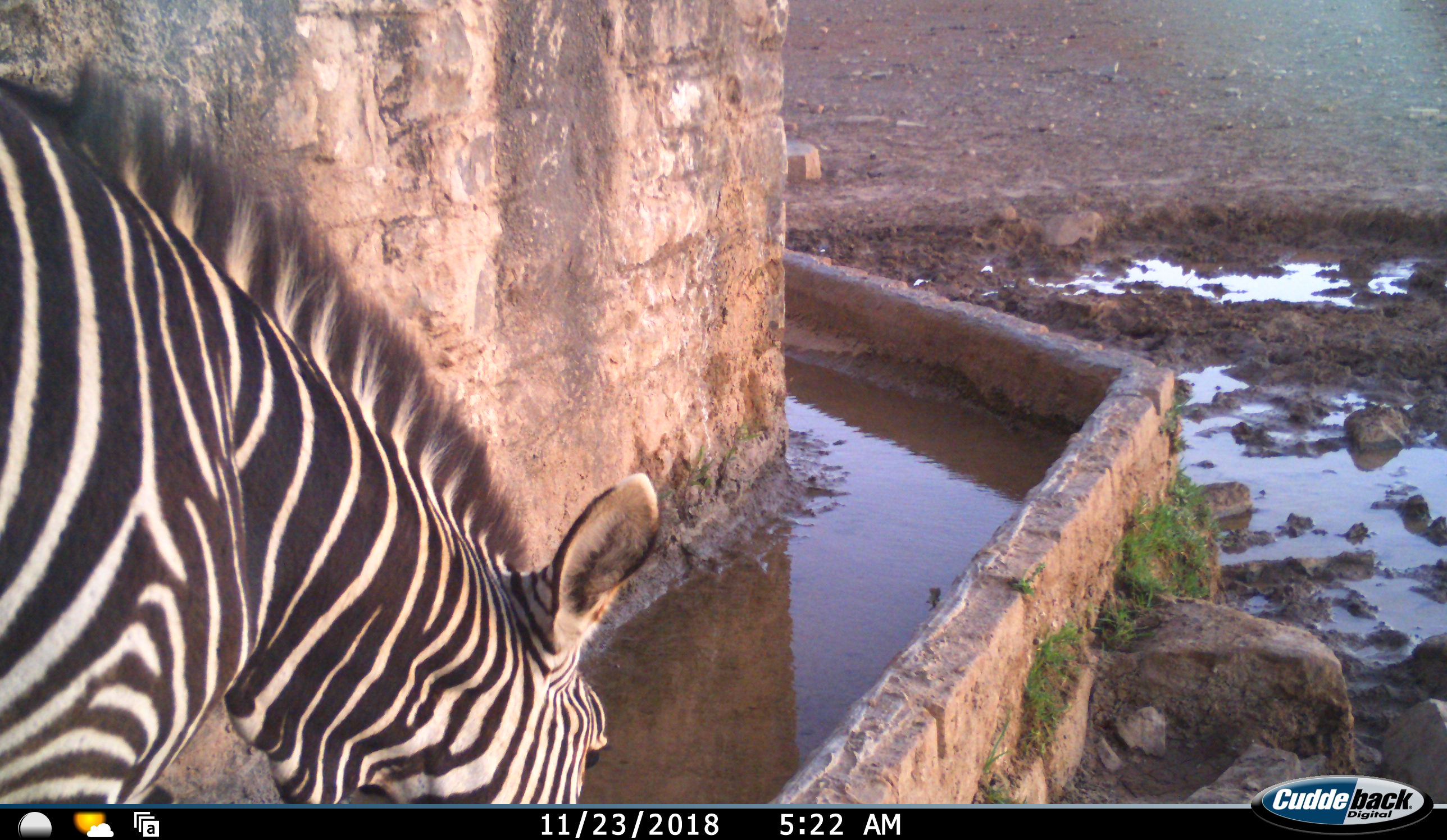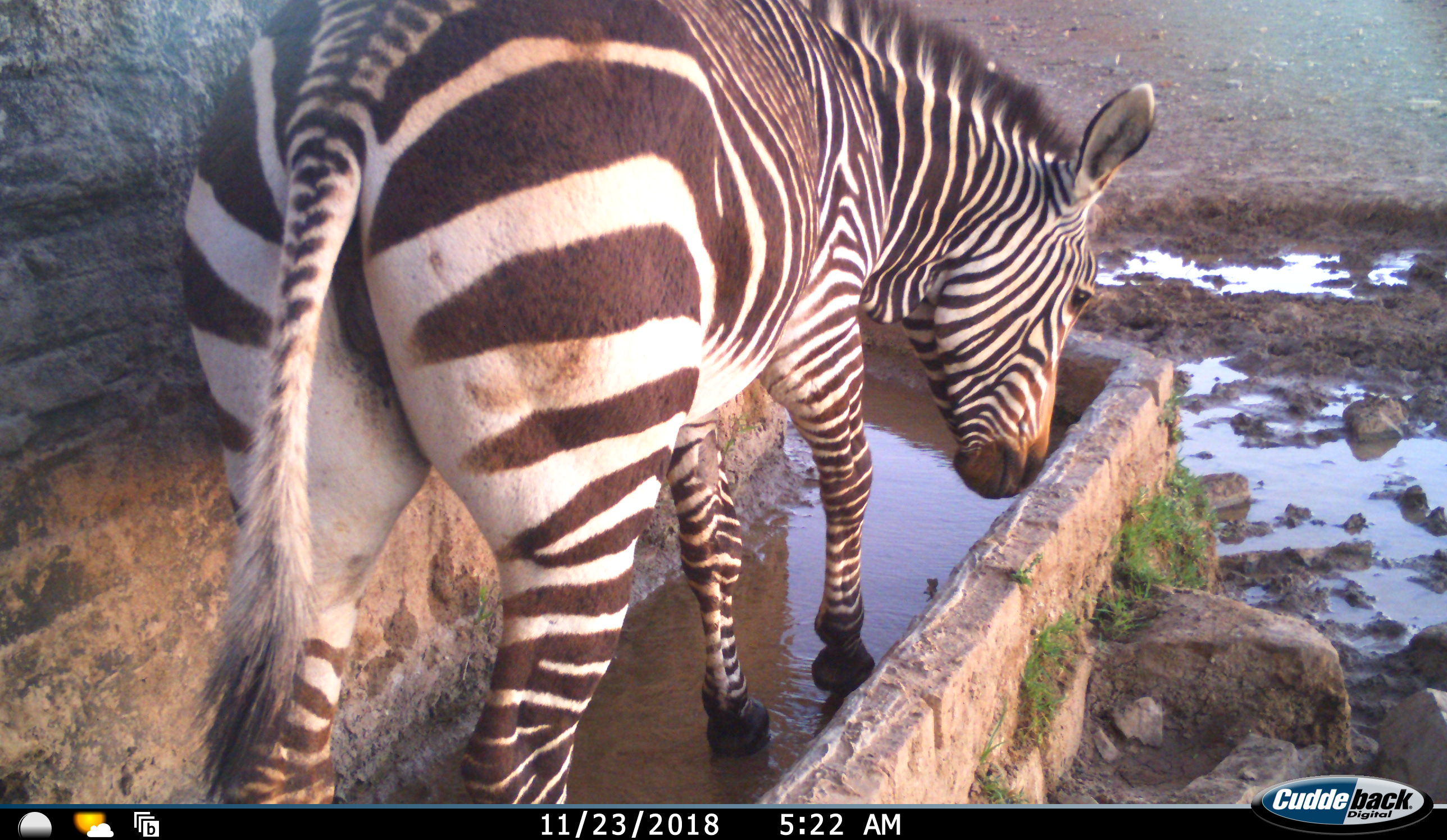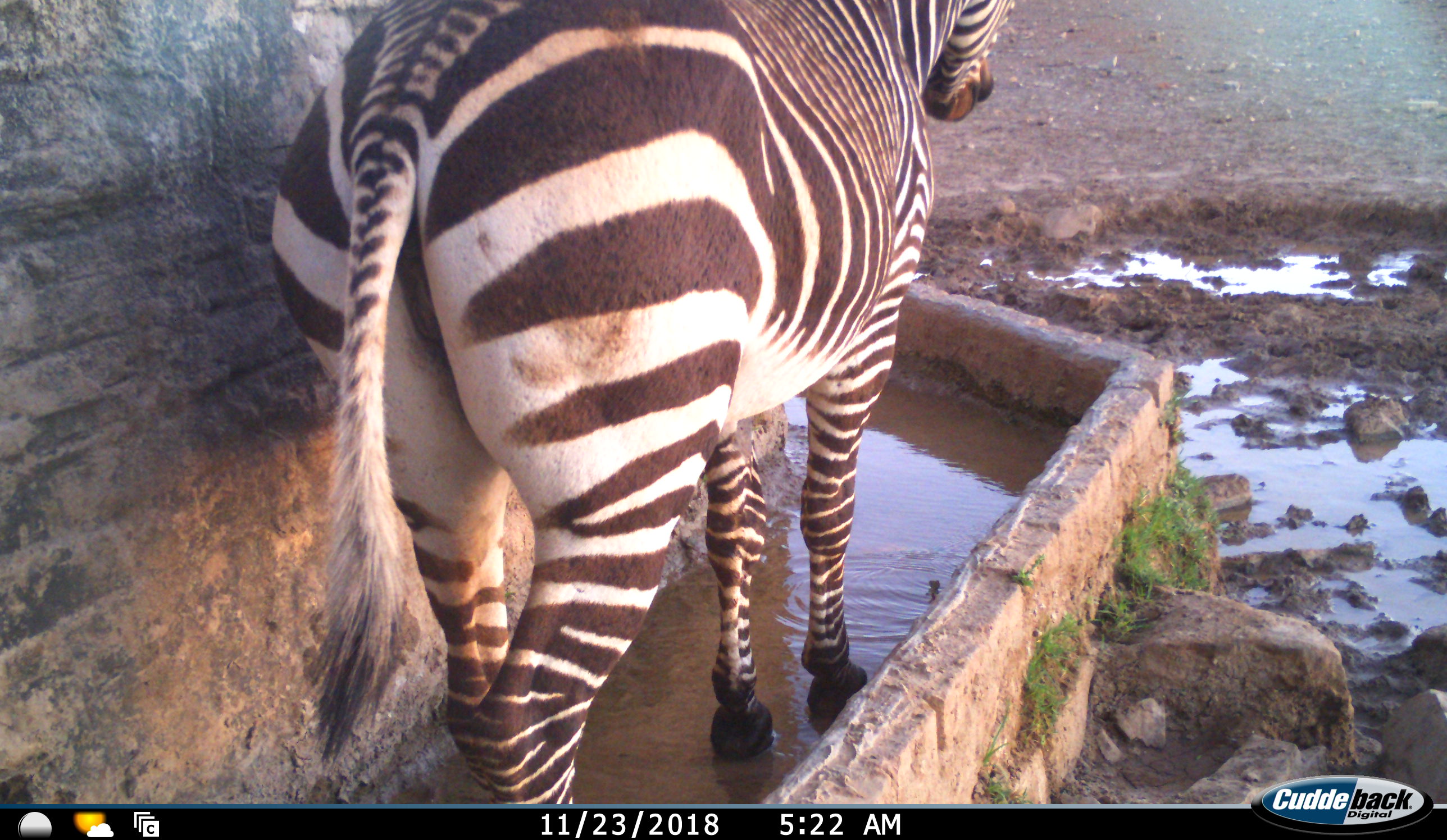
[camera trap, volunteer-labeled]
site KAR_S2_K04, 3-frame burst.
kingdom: Animalia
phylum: Chordata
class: Mammalia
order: Perissodactyla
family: Equidae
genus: Equus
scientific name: Equus zebra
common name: mountain zebra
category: zebramountain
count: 1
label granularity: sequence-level